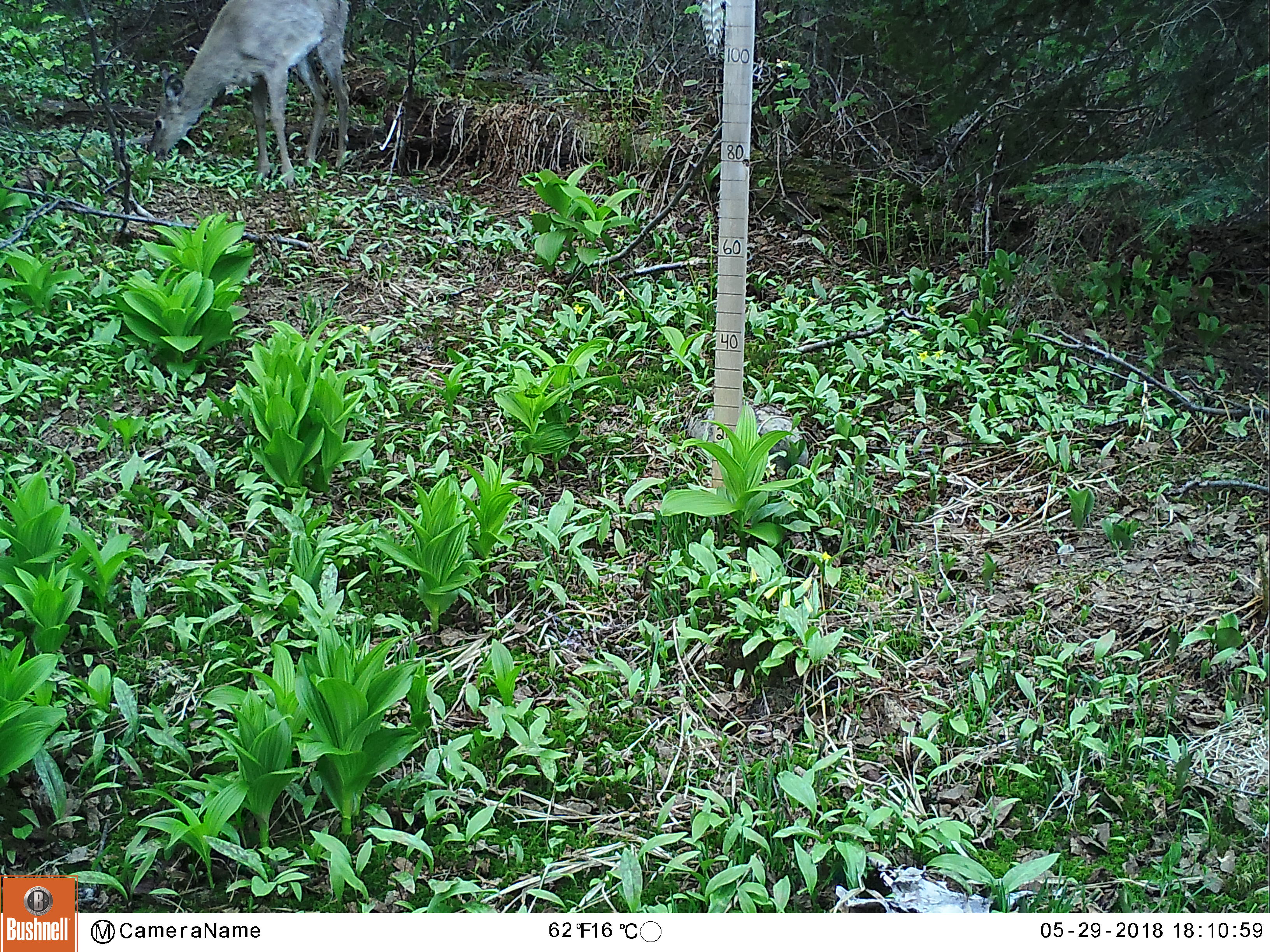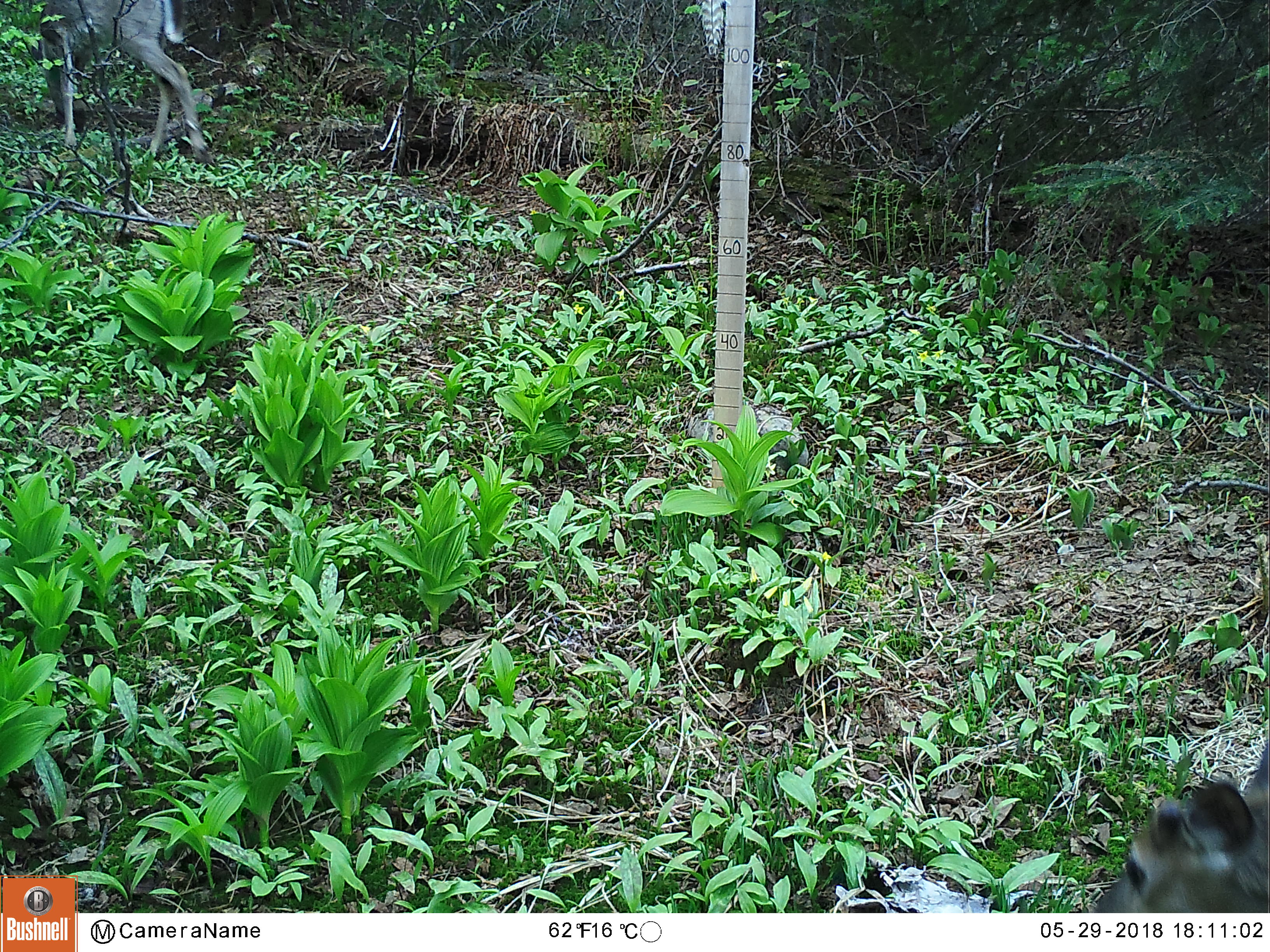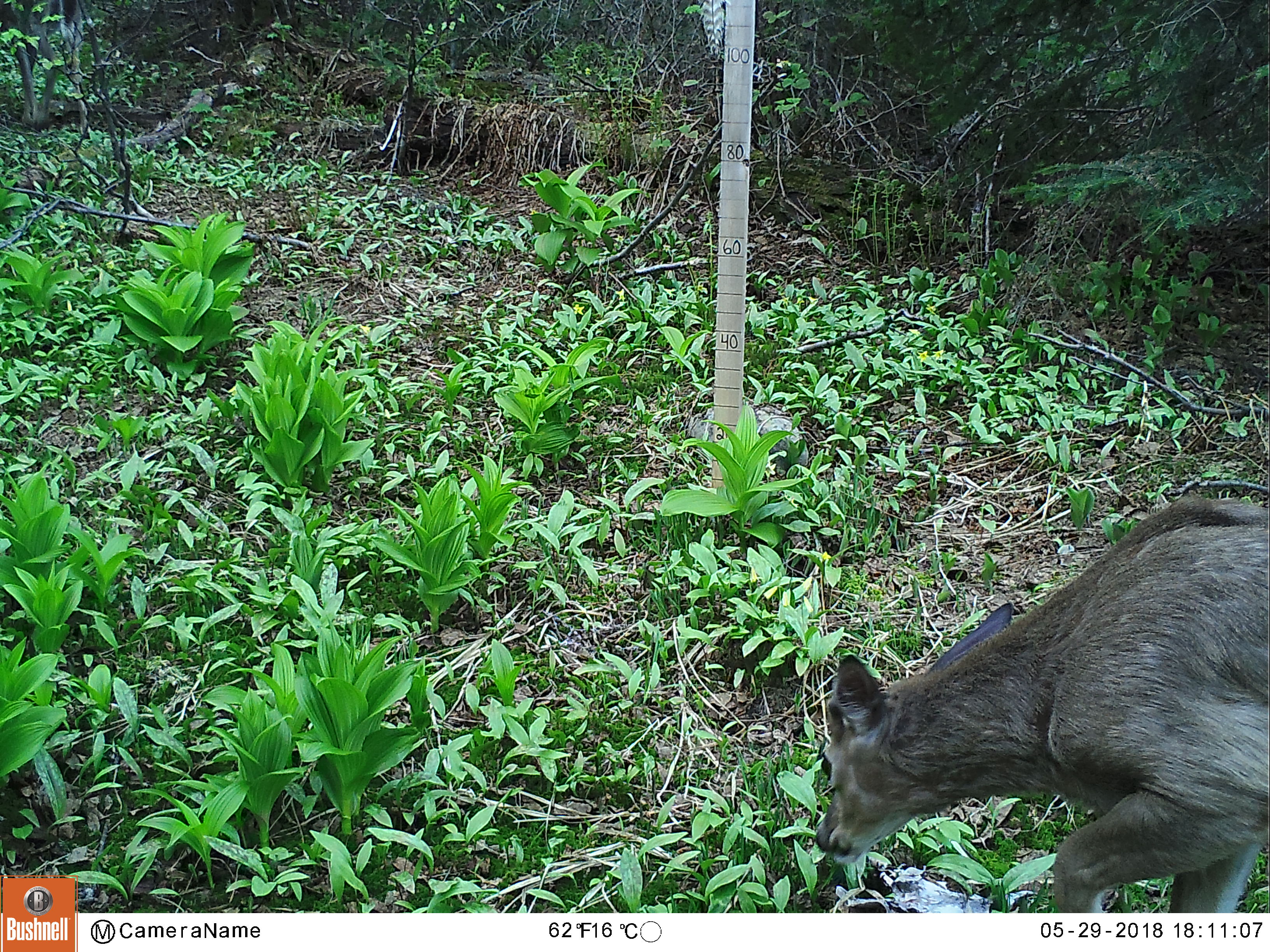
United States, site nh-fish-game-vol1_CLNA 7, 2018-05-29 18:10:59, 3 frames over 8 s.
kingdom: Animalia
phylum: Chordata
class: Mammalia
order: Artiodactyla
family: Cervidae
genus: Odocoileus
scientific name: Odocoileus virginianus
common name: white-tailed deer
White-tailed deer (Odocoileus virginianus).